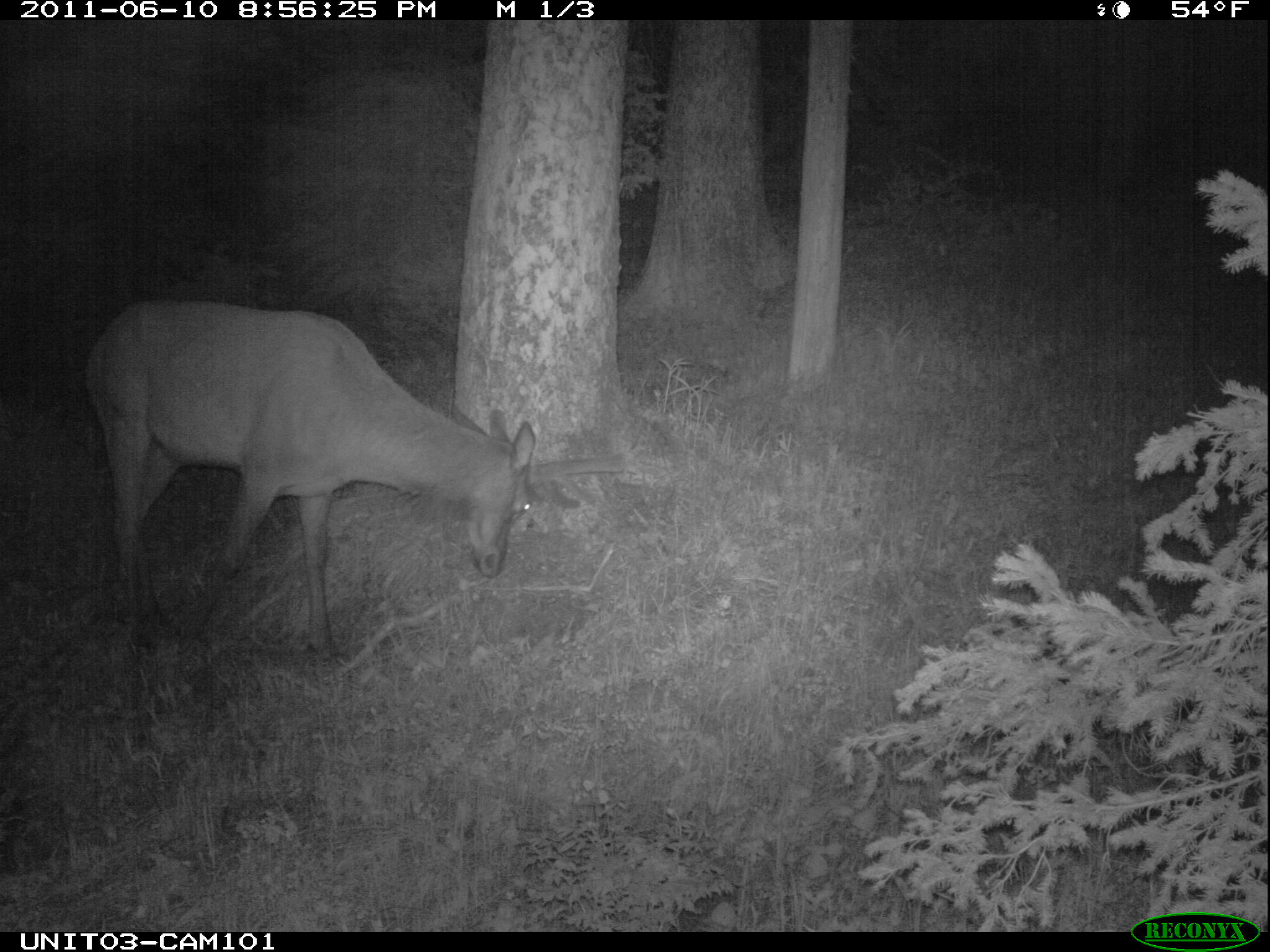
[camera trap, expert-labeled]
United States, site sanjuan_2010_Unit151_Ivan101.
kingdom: Animalia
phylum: Chordata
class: Mammalia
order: Artiodactyla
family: Cervidae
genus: Cervus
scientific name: Cervus elaphus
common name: red deer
Cervus elaphus (red deer).